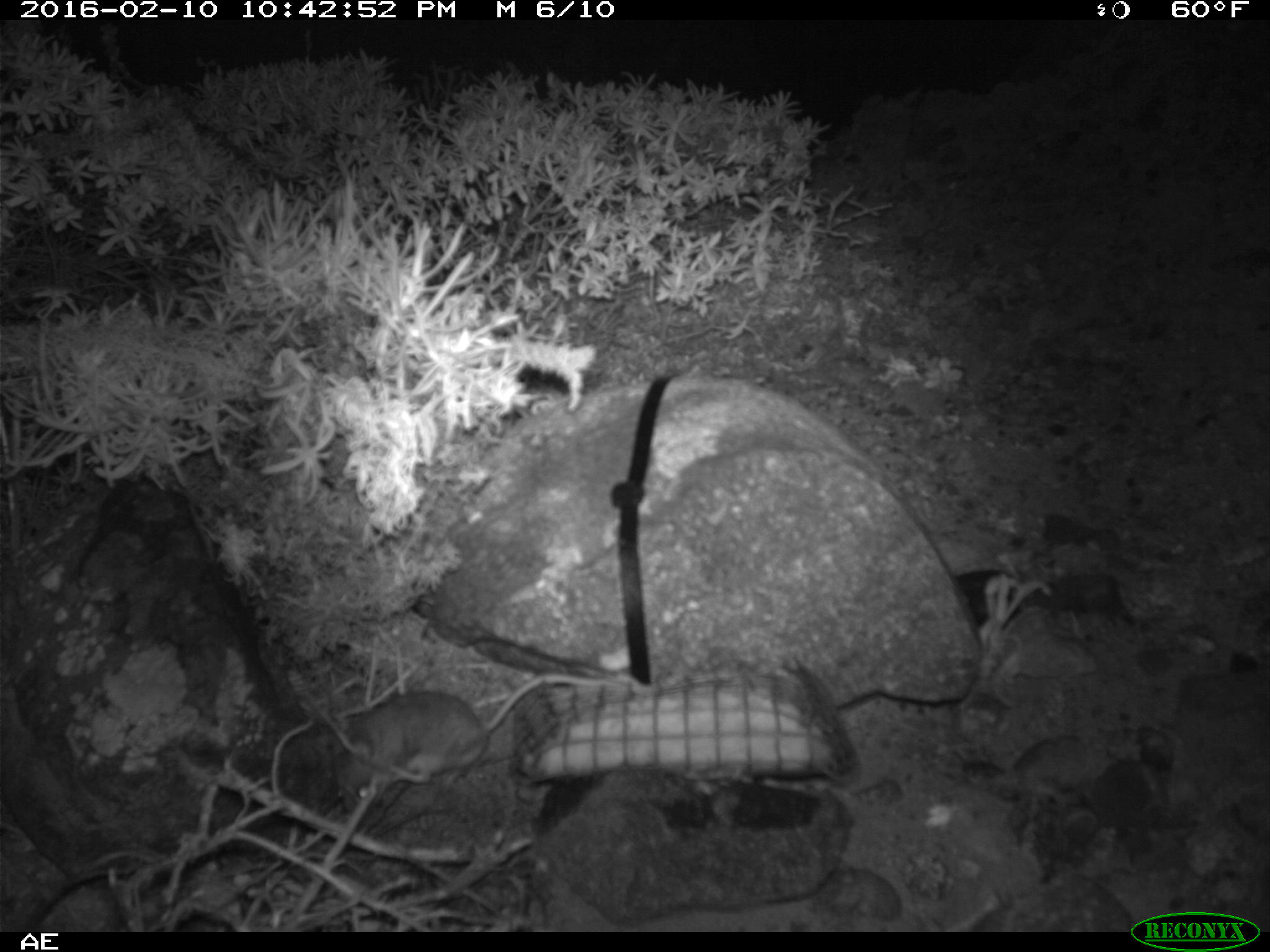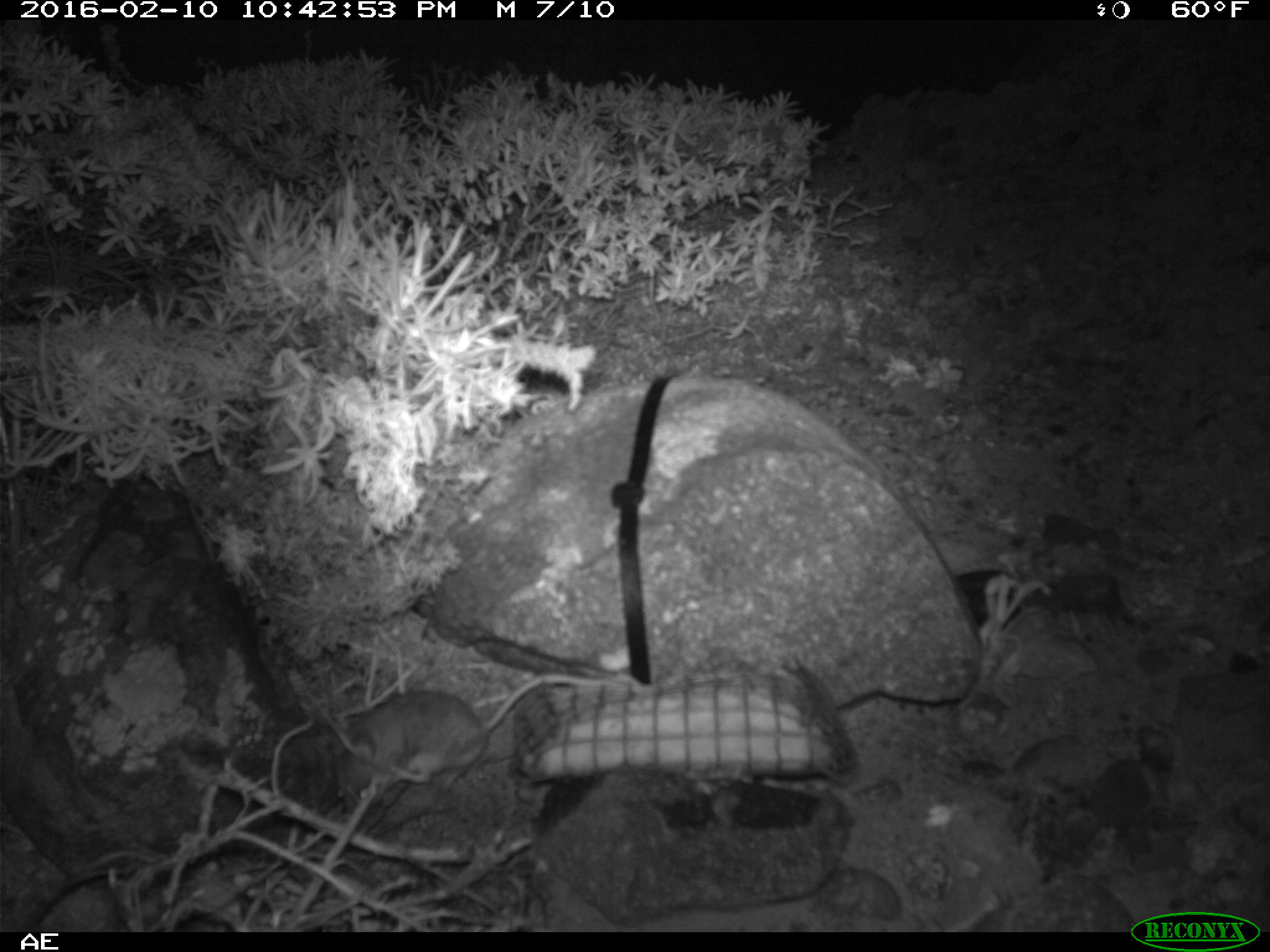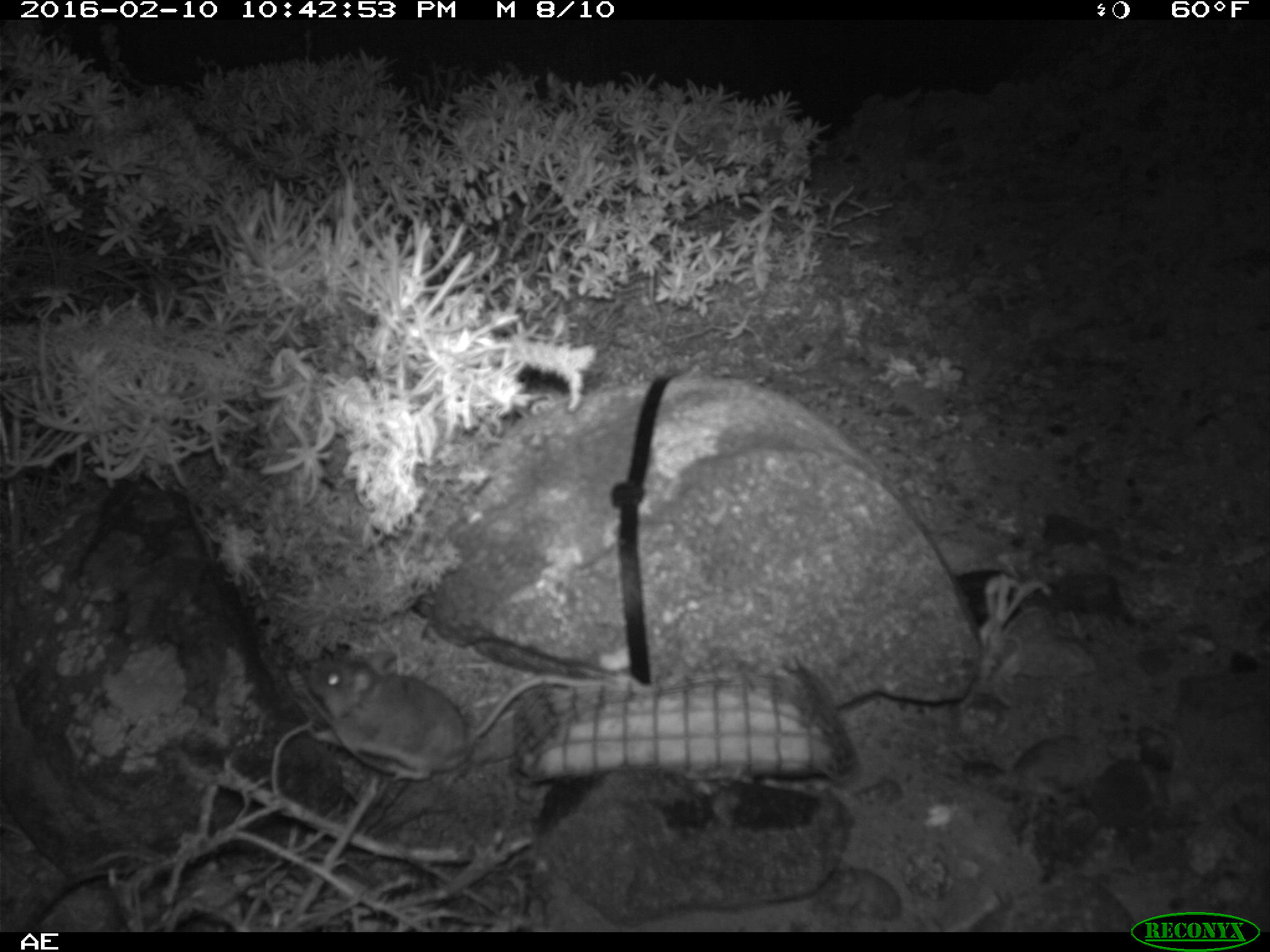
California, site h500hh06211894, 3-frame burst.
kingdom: Animalia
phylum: Chordata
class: Mammalia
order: Rodentia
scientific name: Rodentia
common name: rodent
Rodent (Rodentia).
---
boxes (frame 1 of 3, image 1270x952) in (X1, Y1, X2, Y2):
rodent: (333, 673, 619, 807)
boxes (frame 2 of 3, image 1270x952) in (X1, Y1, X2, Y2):
rodent: (337, 674, 626, 804)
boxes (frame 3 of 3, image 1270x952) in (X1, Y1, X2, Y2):
rodent: (303, 650, 608, 781)